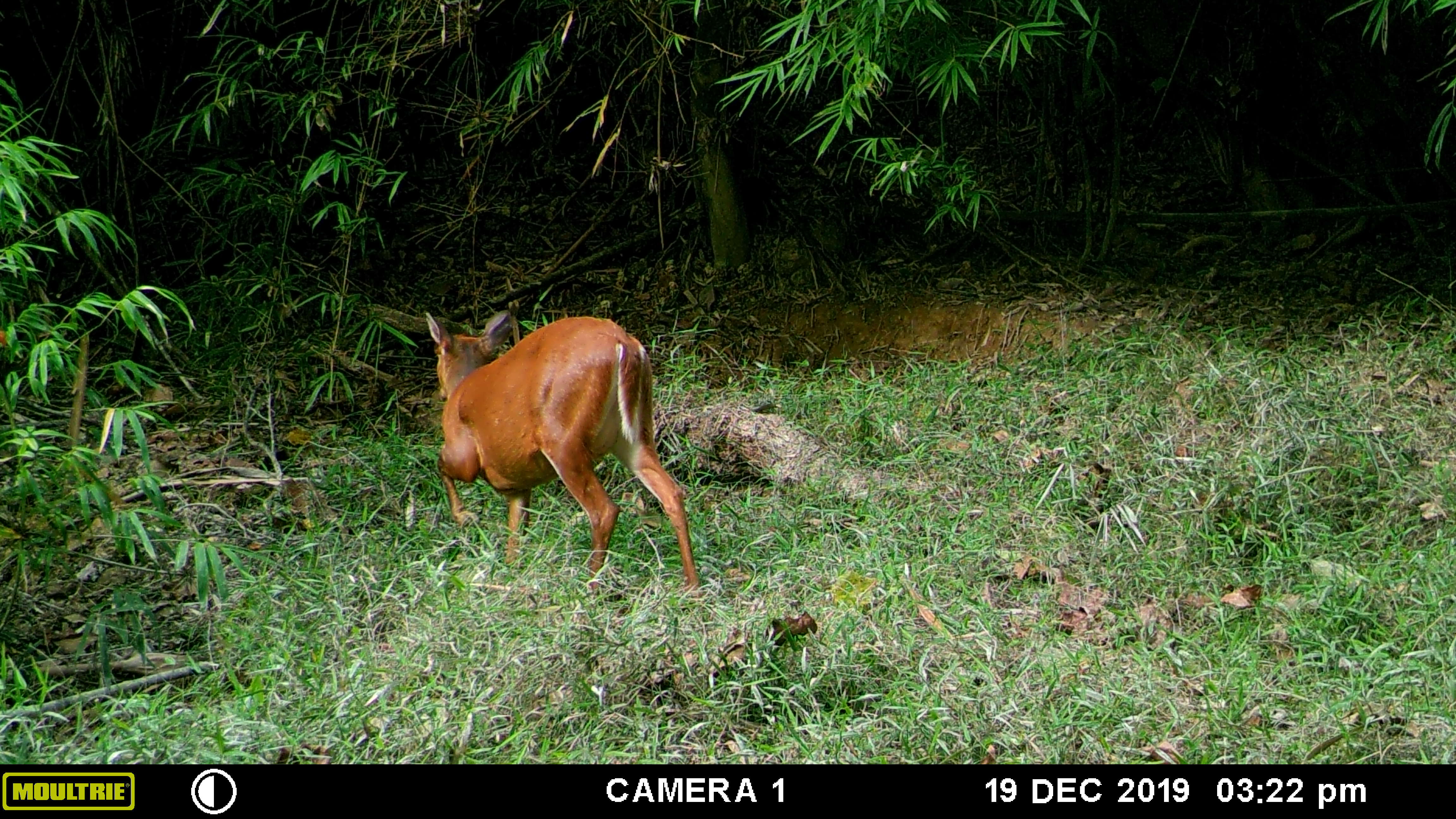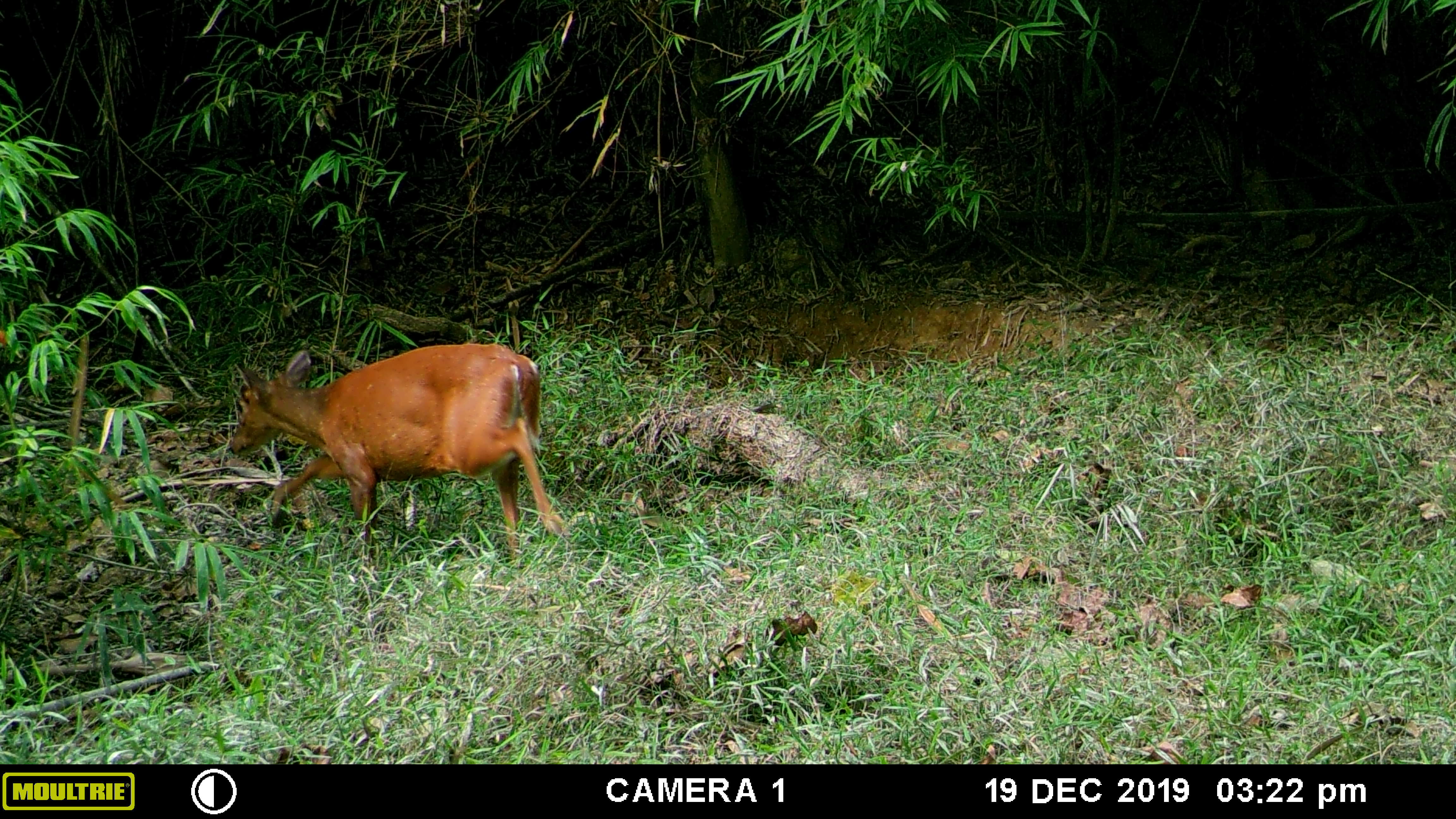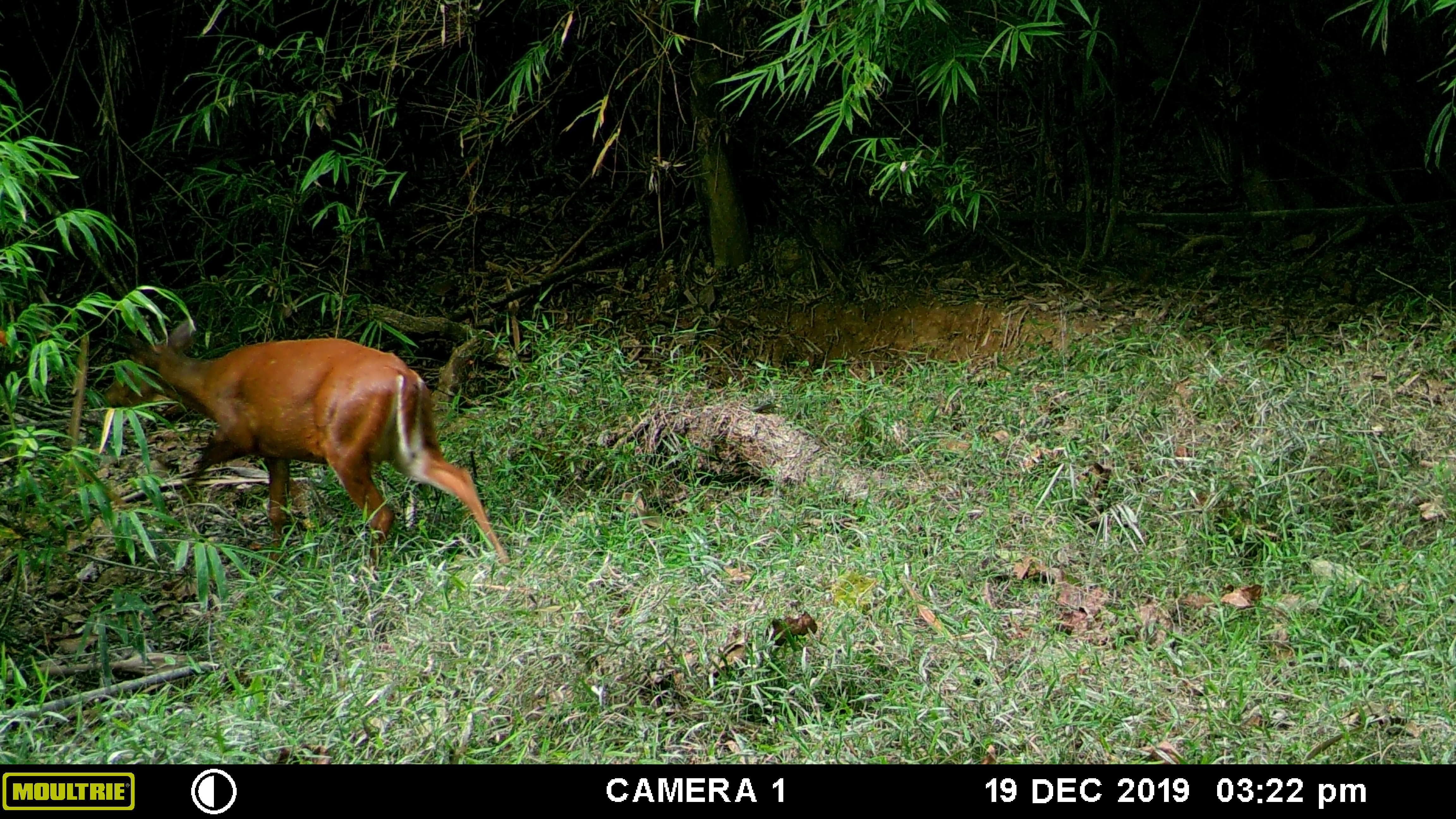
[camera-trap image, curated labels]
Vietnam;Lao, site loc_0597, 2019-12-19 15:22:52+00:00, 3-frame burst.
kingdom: Animalia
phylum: Chordata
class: Mammalia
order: Artiodactyla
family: Cervidae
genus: Muntiacus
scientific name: Muntiacus muntjak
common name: red muntjac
Red muntjac (Muntiacus muntjak). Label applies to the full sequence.